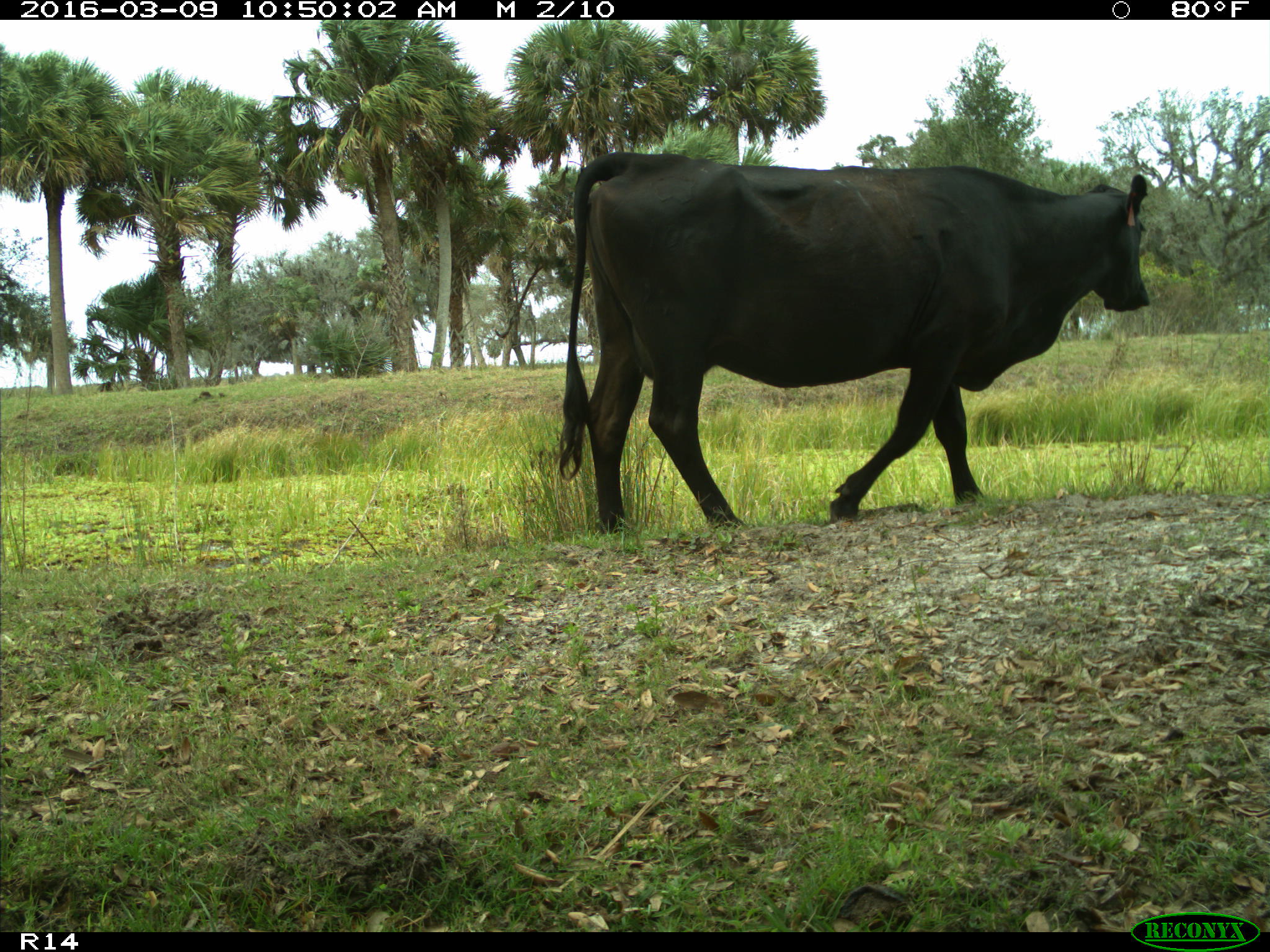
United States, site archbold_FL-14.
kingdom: Animalia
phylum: Chordata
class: Mammalia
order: Artiodactyla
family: Bovidae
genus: Bos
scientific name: Bos taurus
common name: domestic cow